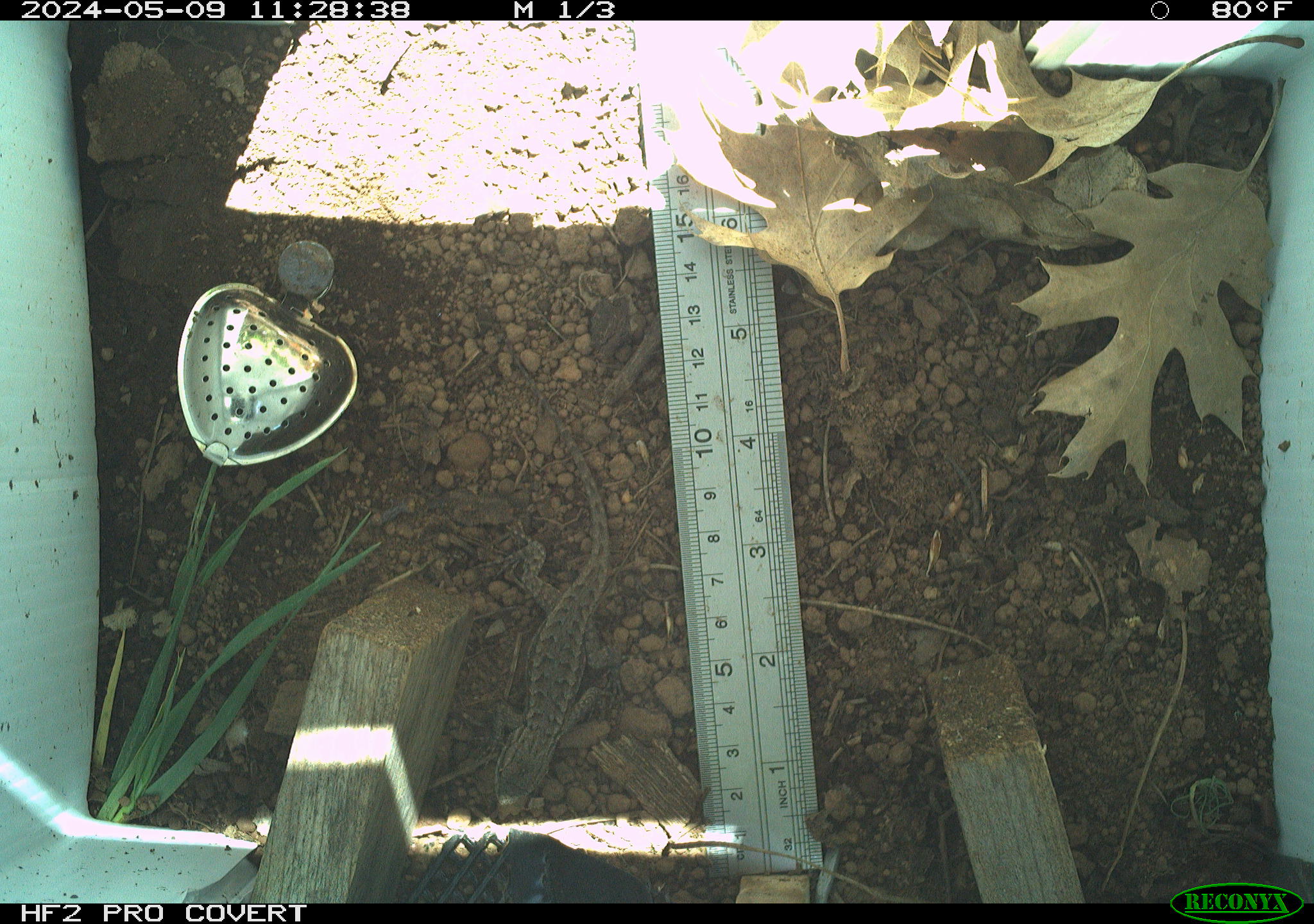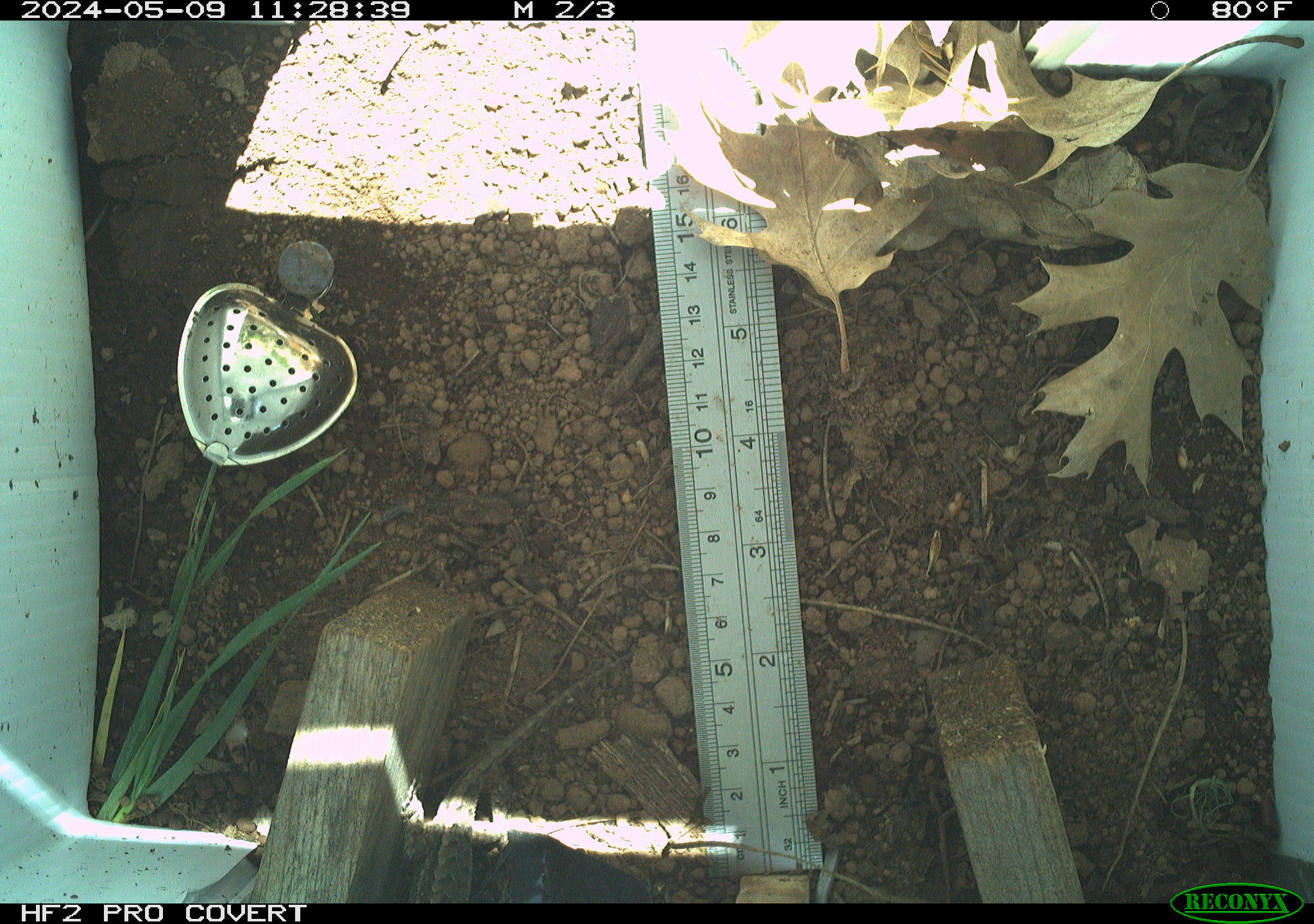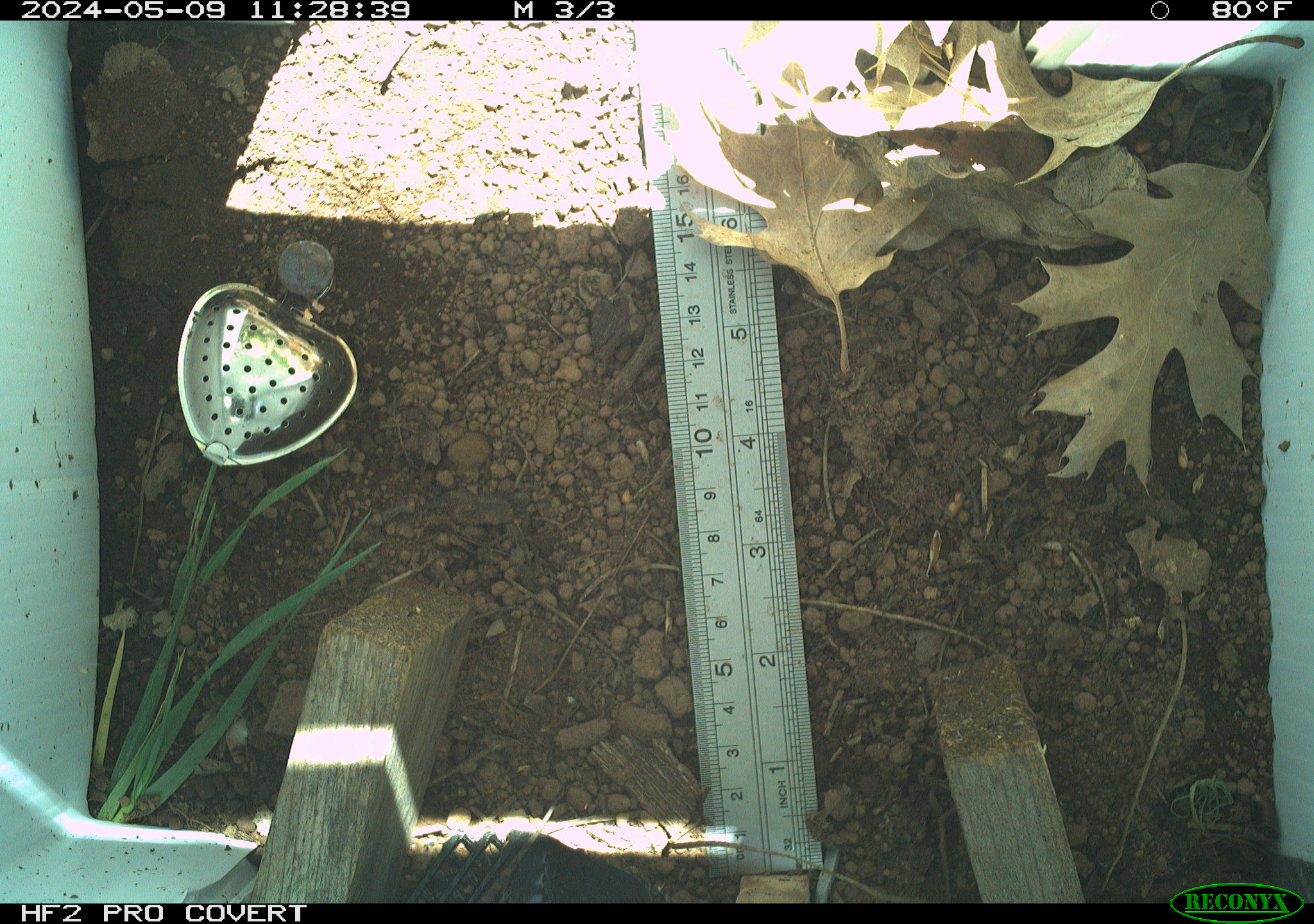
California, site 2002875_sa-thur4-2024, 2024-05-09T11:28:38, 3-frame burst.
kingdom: Animalia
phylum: Chordata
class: Reptilia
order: Squamata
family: Phrynosomatidae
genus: Sceloporus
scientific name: Sceloporus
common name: spiny lizards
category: sceloporus species